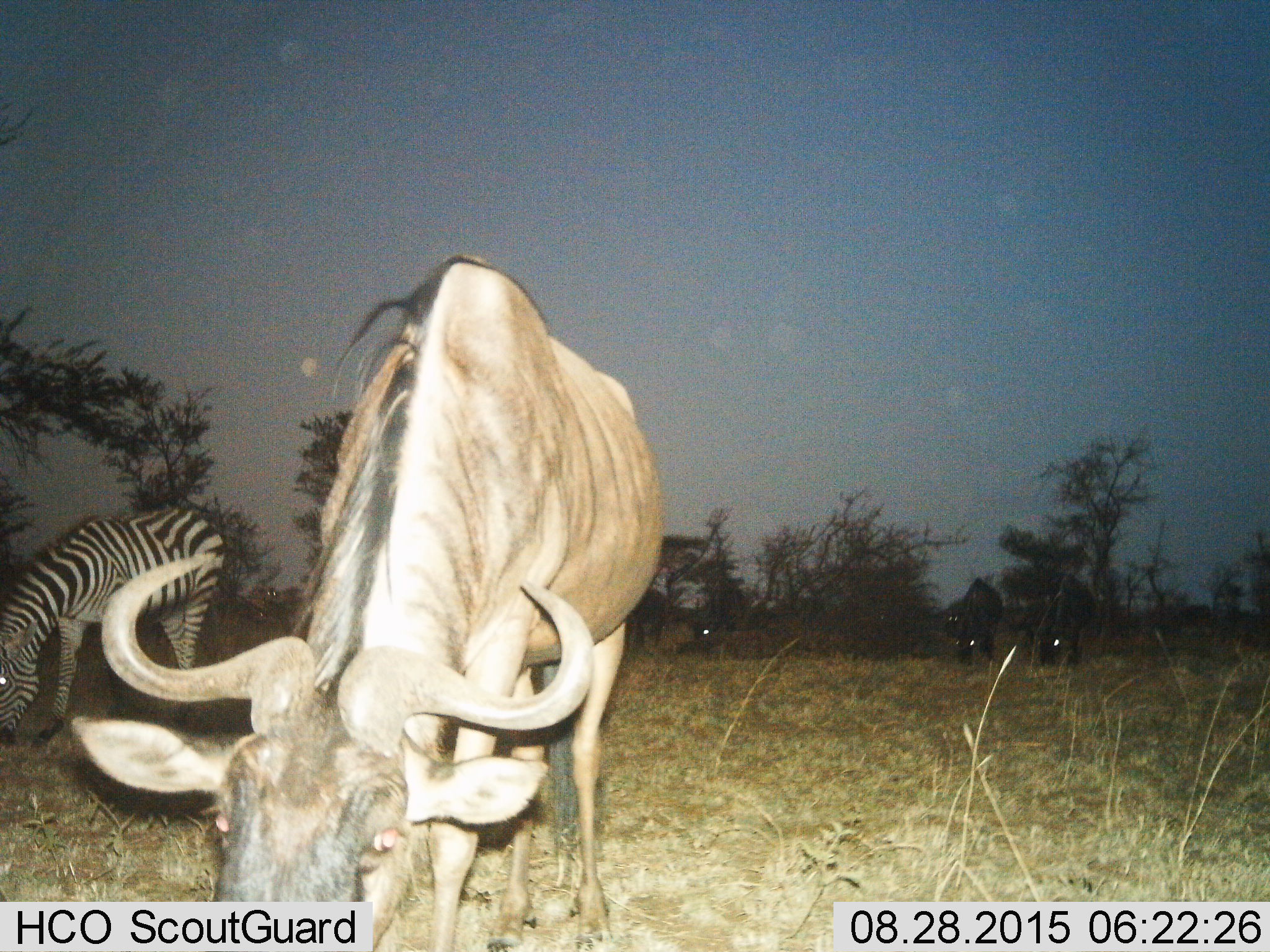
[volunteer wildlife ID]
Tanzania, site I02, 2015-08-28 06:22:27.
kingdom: Animalia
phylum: Chordata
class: Mammalia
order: Artiodactyla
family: Bovidae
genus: Connochaetes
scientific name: Connochaetes taurinus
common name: blue wildebeest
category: wildebeest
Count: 5.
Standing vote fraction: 33%.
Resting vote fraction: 0%.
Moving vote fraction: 11%.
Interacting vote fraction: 11%.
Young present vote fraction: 0%.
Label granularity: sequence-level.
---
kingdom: Animalia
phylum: Chordata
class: Mammalia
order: Perissodactyla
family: Equidae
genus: Equus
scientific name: Equus quagga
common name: plains zebra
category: zebra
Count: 1.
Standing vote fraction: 0%.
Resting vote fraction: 10%.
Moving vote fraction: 0%.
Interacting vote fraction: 0%.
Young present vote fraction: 0%.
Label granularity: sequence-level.